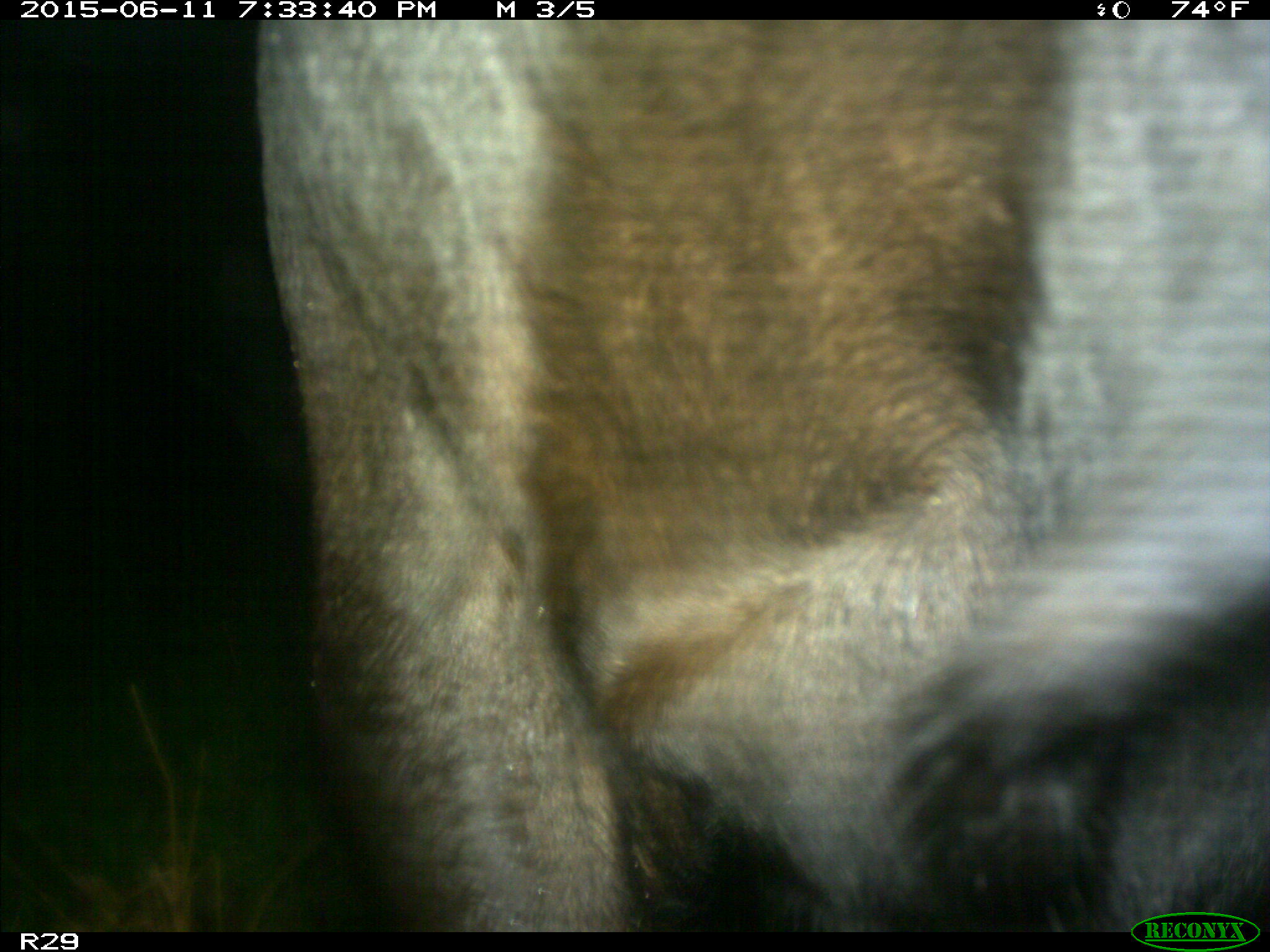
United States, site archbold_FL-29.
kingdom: Animalia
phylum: Chordata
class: Mammalia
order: Artiodactyla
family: Bovidae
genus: Bos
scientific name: Bos taurus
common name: domestic cow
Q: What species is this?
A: Bos taurus (domestic cow).